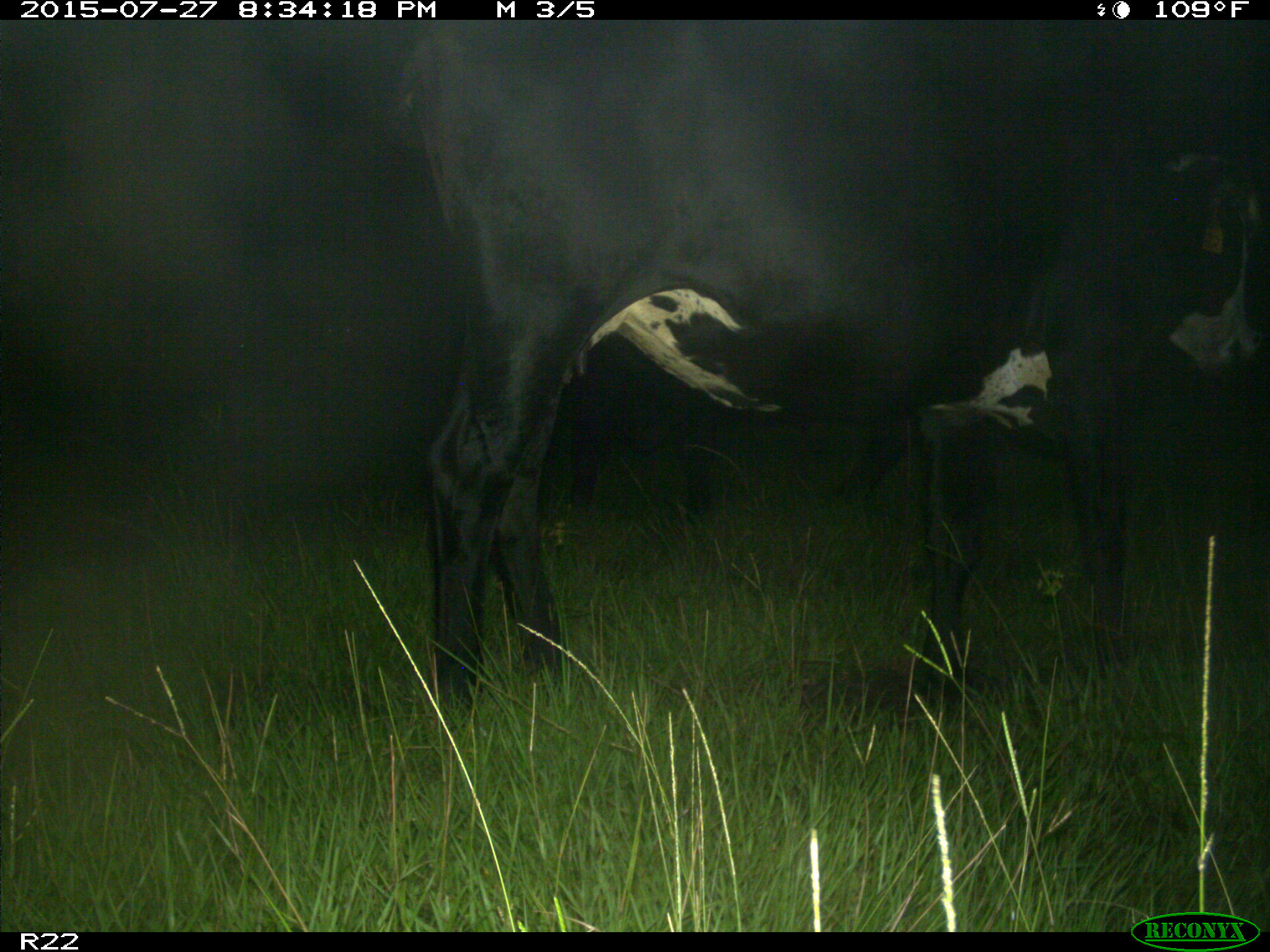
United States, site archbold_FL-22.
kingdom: Animalia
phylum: Chordata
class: Mammalia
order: Artiodactyla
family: Bovidae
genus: Bos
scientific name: Bos taurus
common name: domestic cow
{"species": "Bos taurus (domestic cow)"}